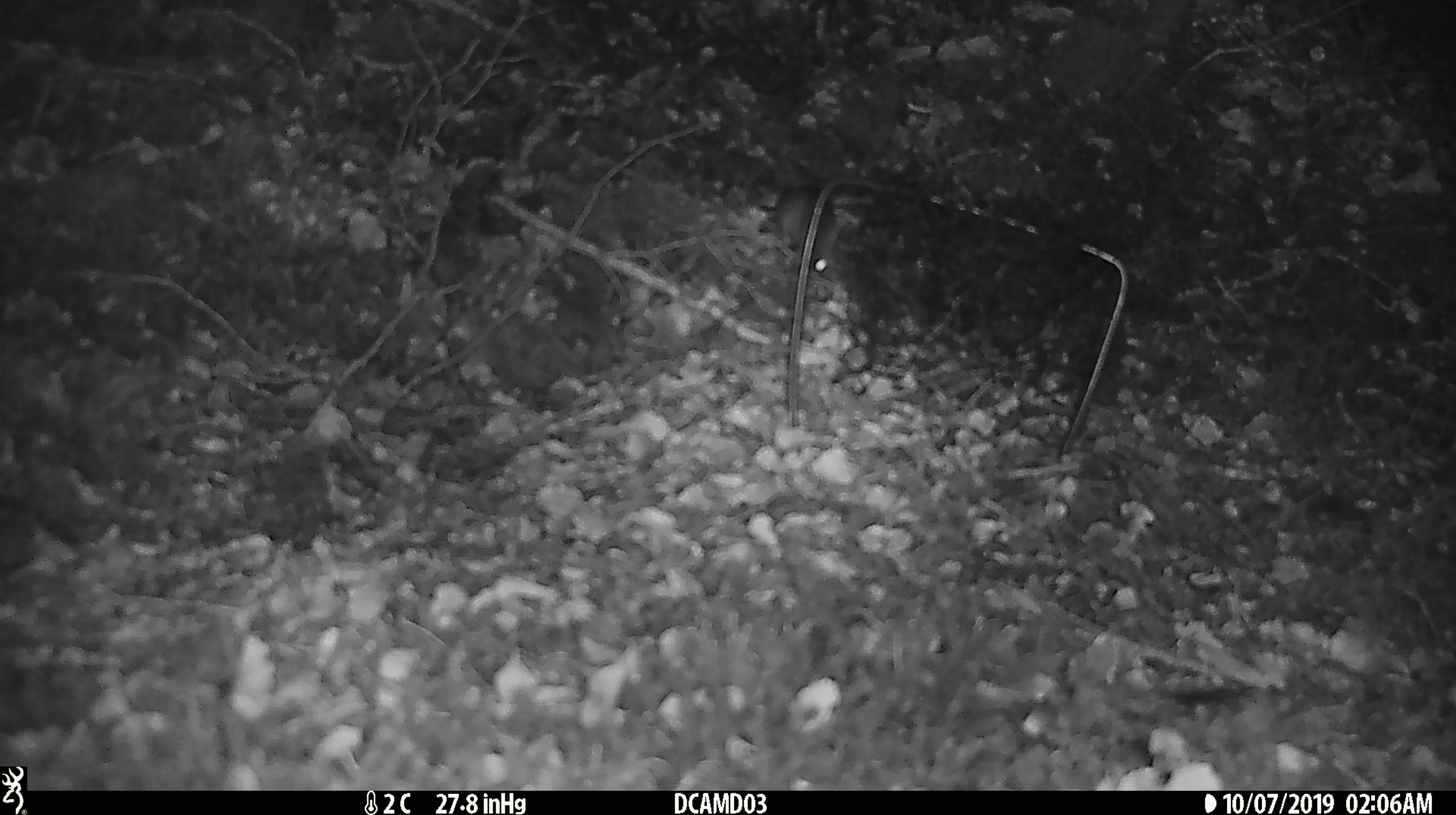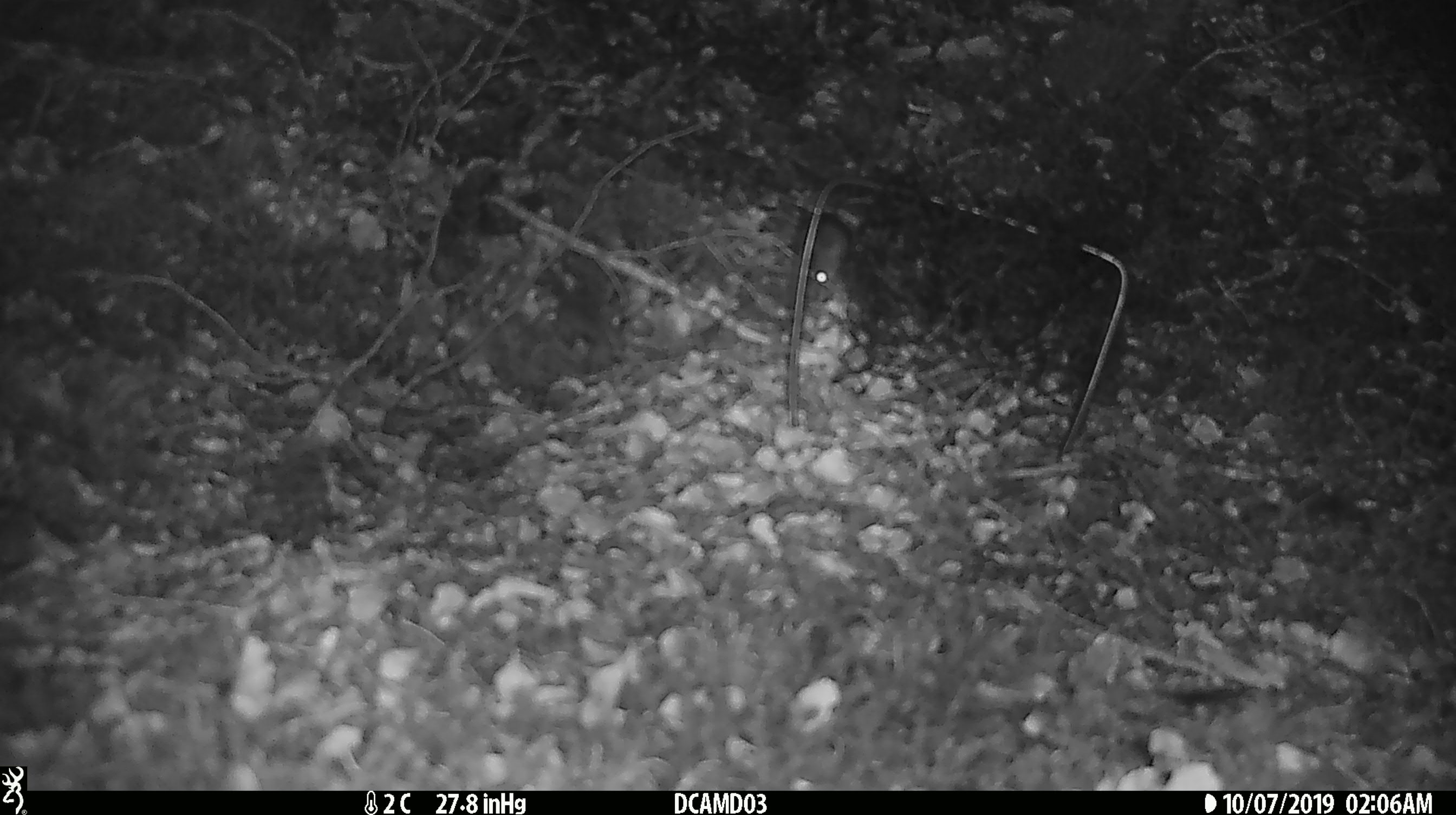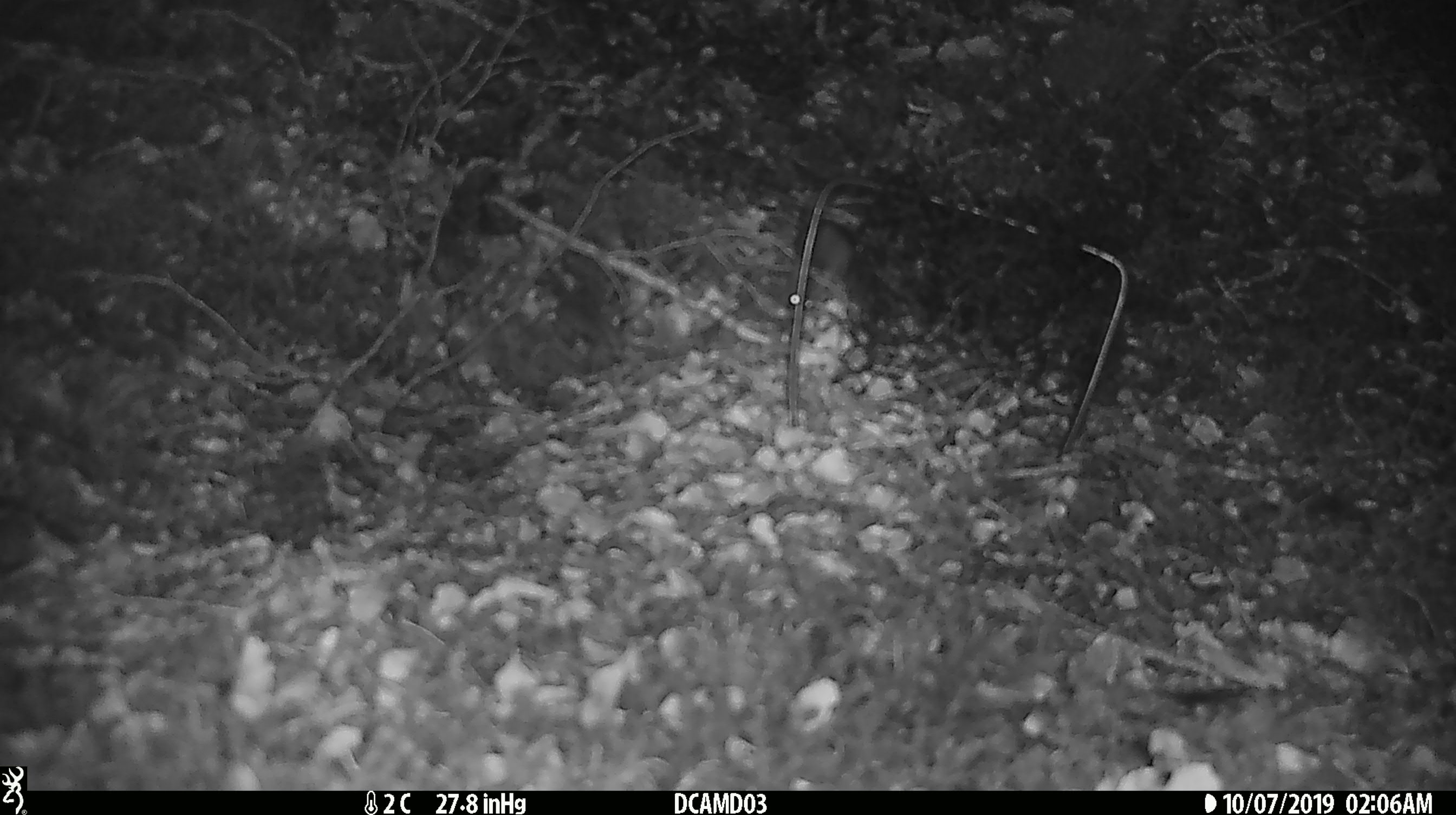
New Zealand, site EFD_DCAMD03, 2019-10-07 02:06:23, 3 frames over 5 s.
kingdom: Animalia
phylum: Chordata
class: Mammalia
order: Rodentia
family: Muridae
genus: Mus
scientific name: Mus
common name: mouse